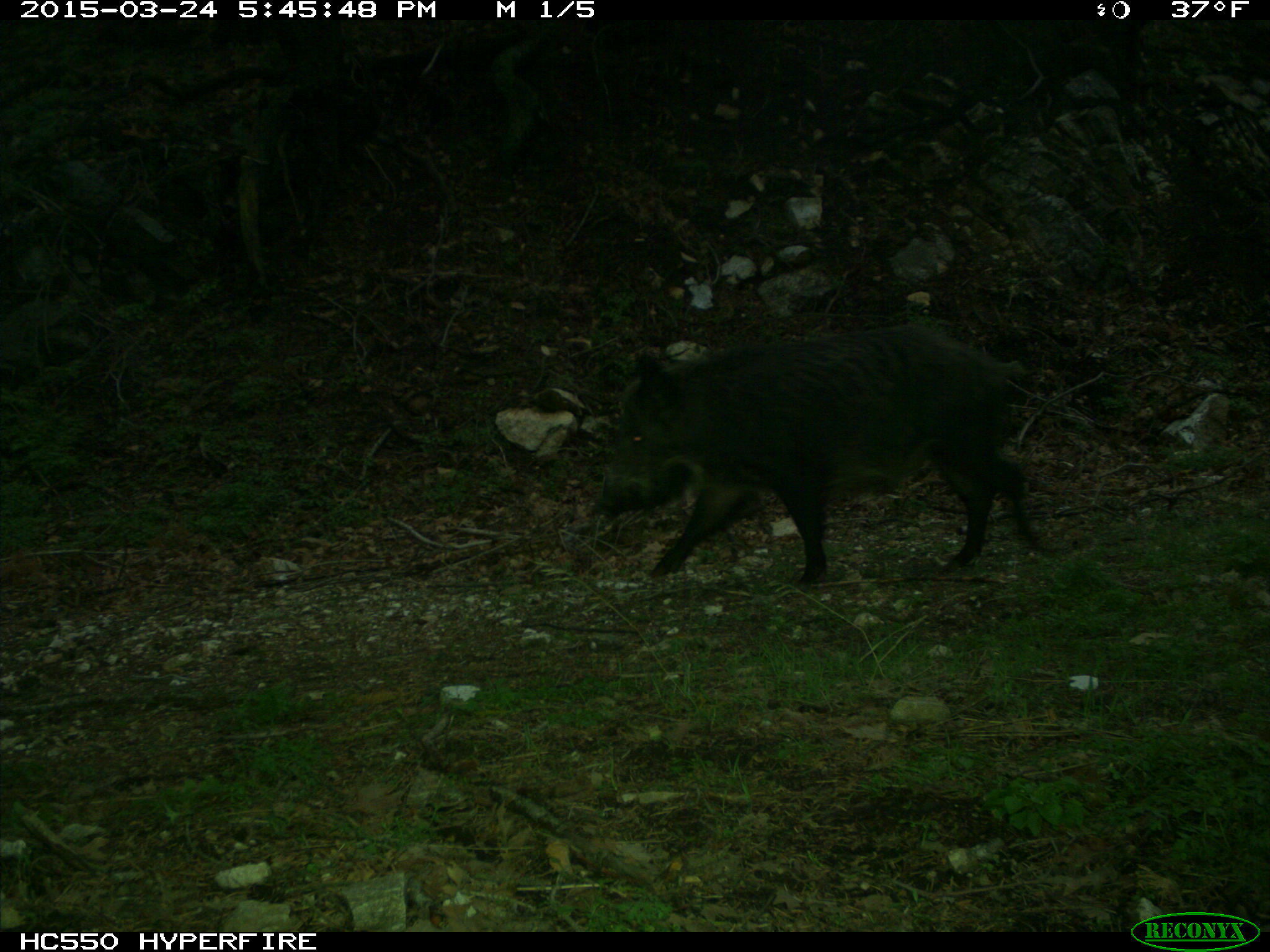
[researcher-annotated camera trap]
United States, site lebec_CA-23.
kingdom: Animalia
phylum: Chordata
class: Mammalia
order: Artiodactyla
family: Suidae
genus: Sus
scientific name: Sus scrofa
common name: wild boar